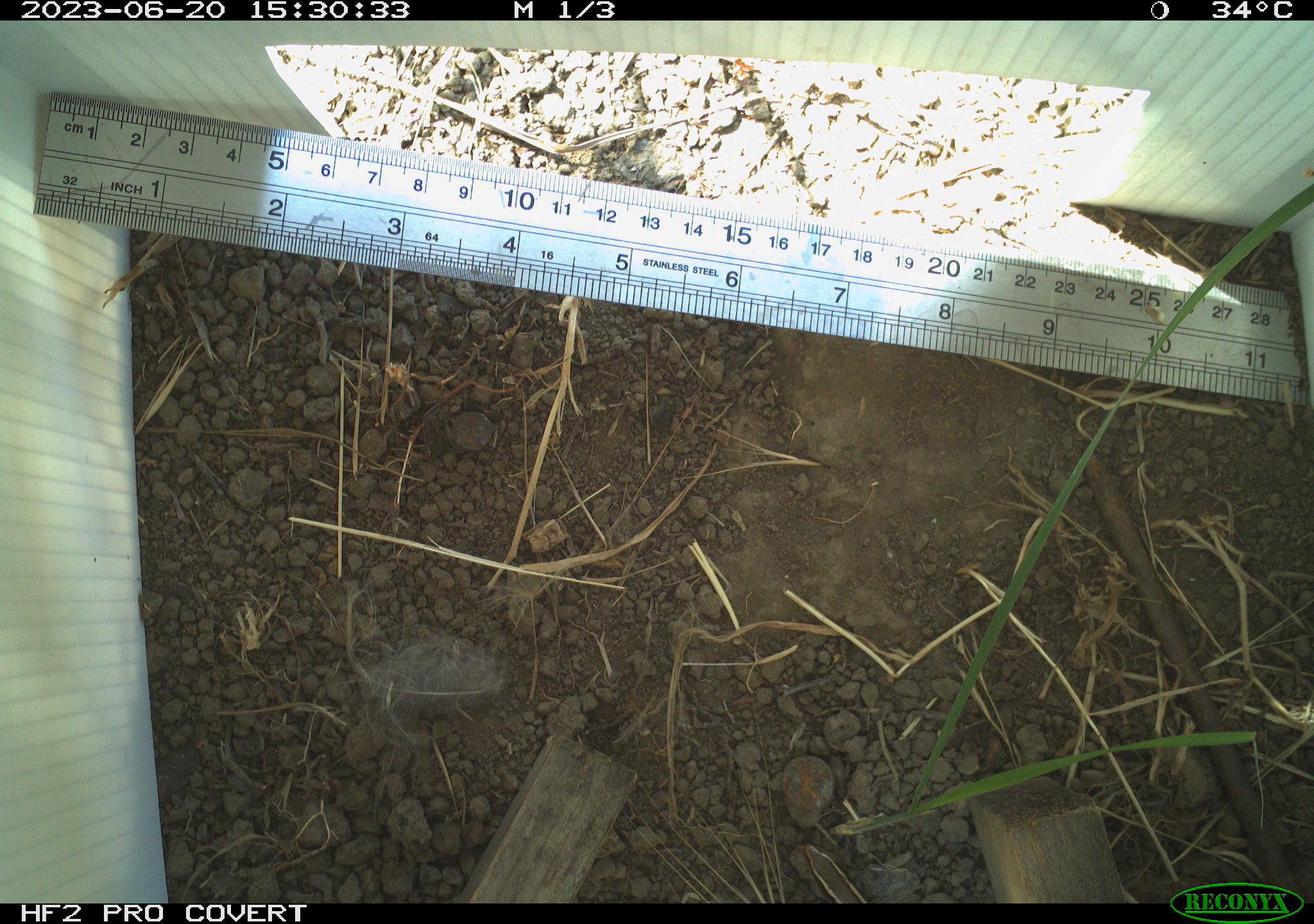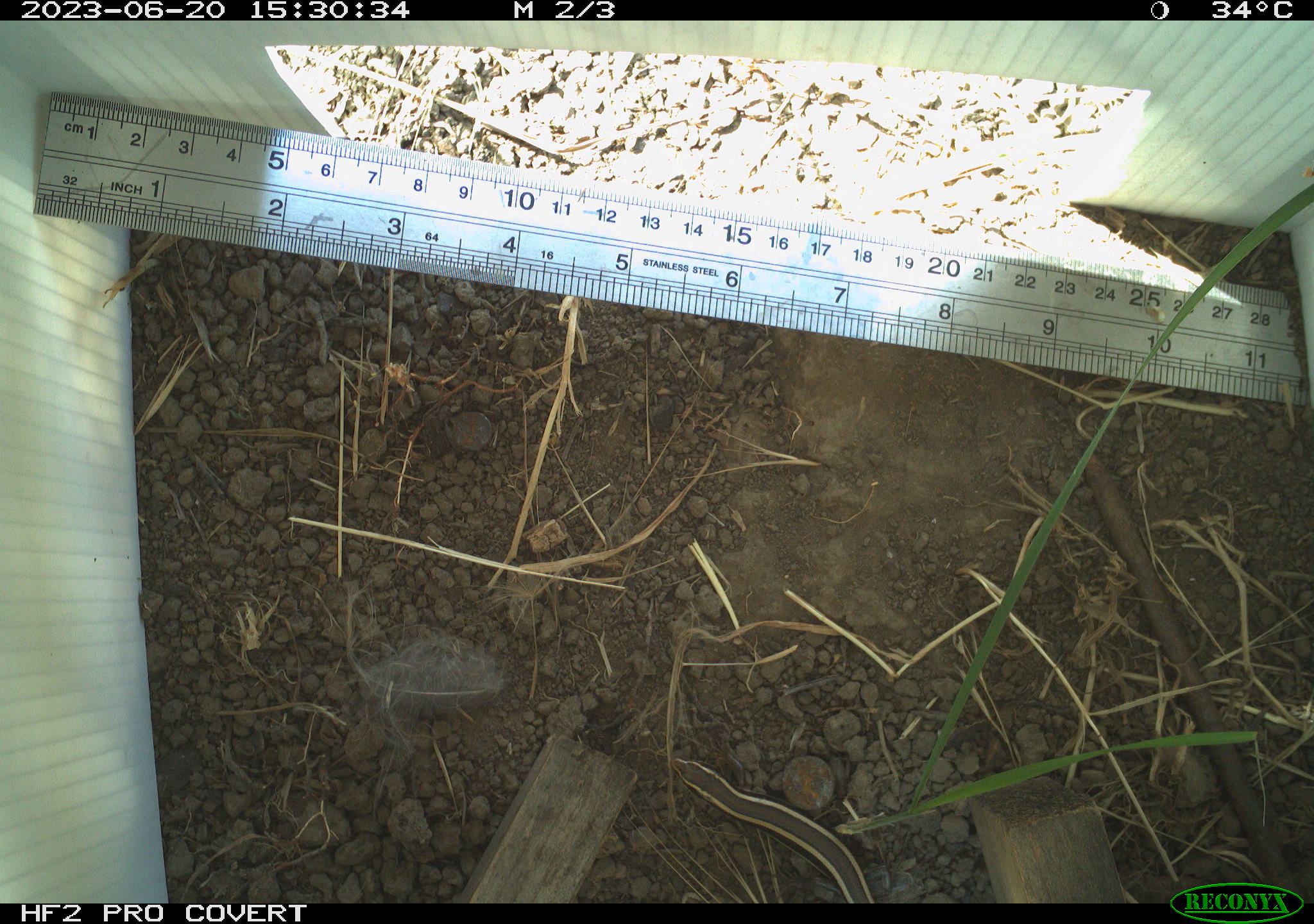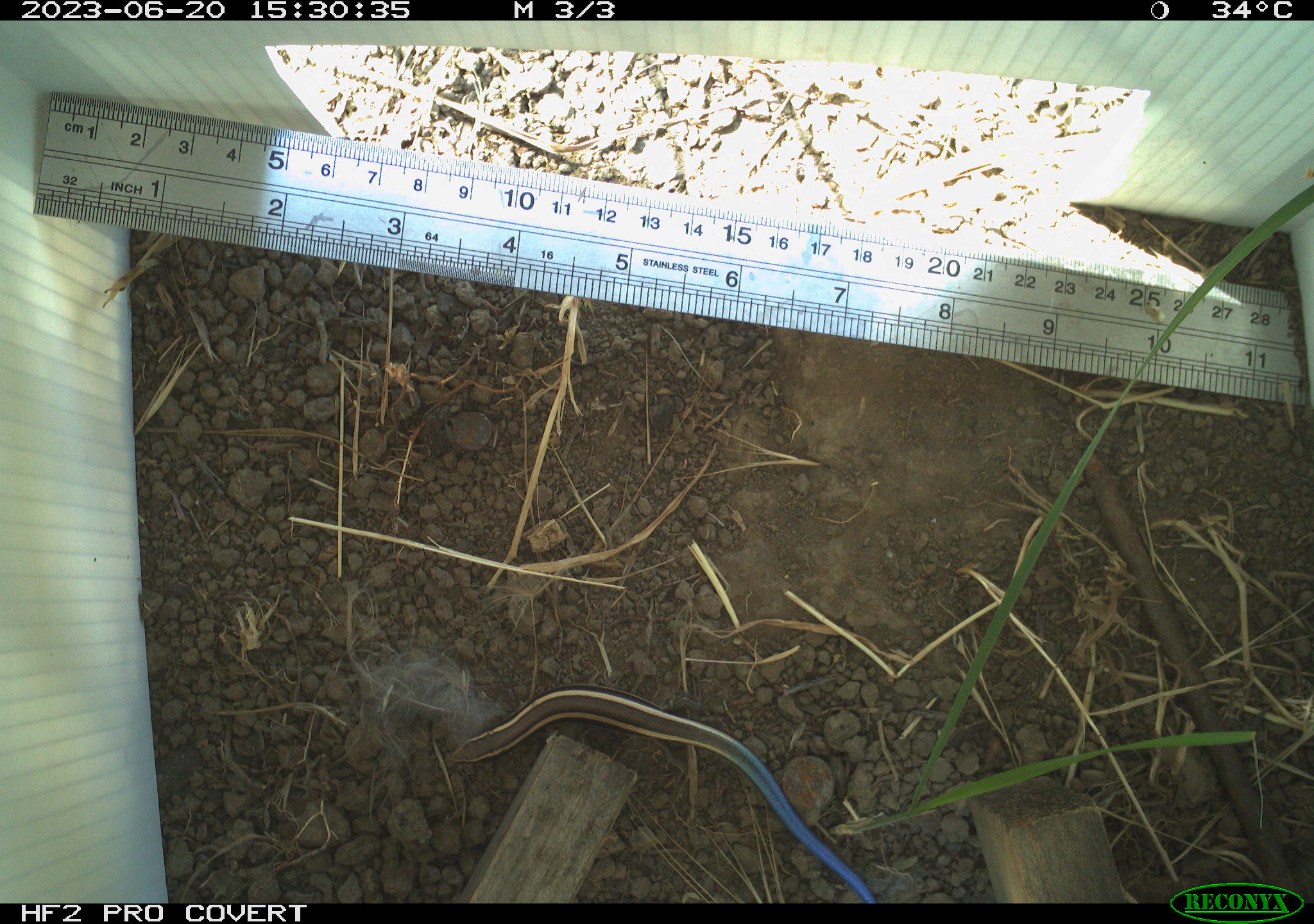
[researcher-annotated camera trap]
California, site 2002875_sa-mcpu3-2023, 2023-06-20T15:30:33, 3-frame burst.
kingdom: Animalia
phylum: Chordata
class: Reptilia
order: Squamata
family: Scincidae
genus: Plestiodon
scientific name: Plestiodon skiltonianus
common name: western skink